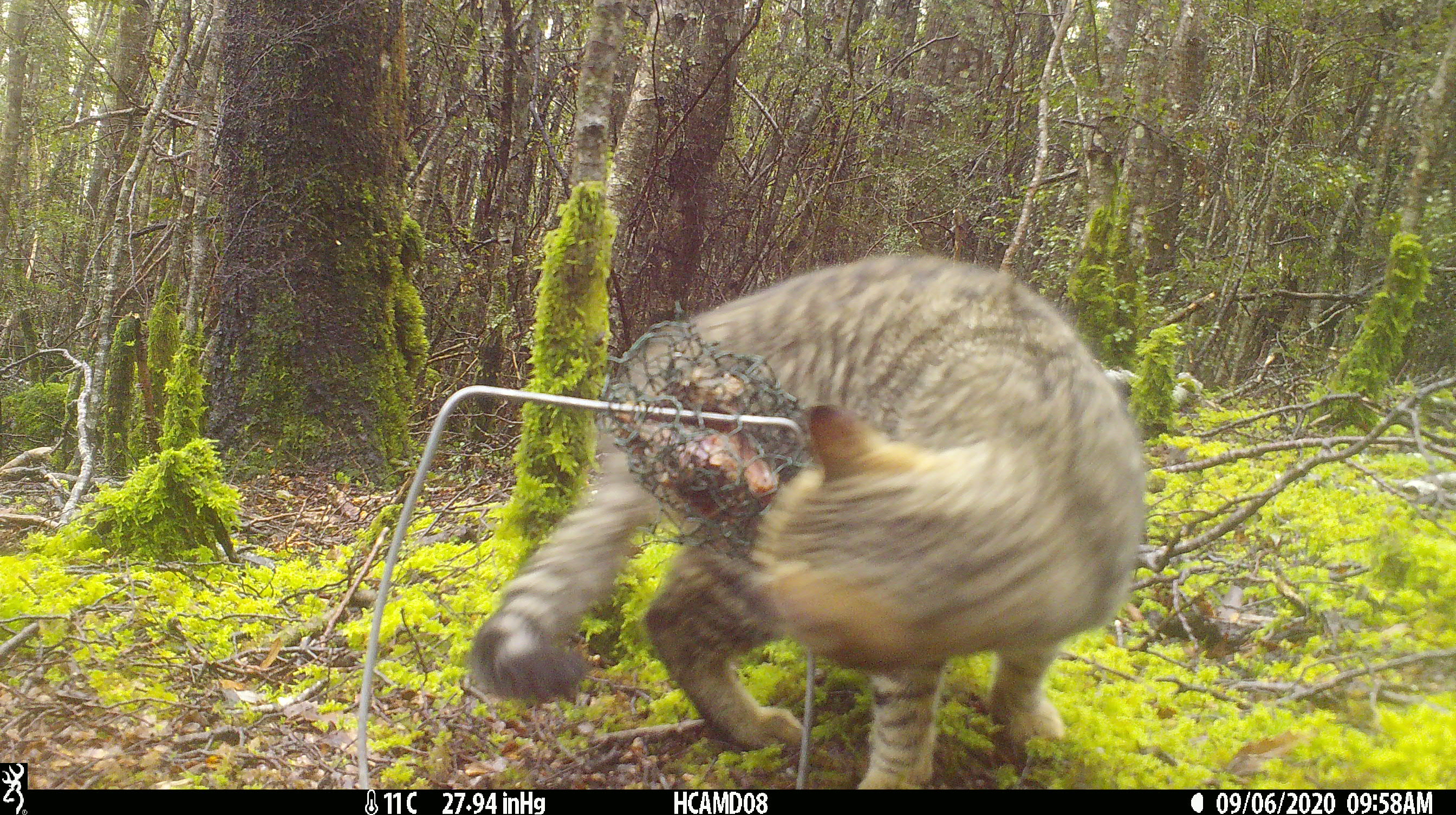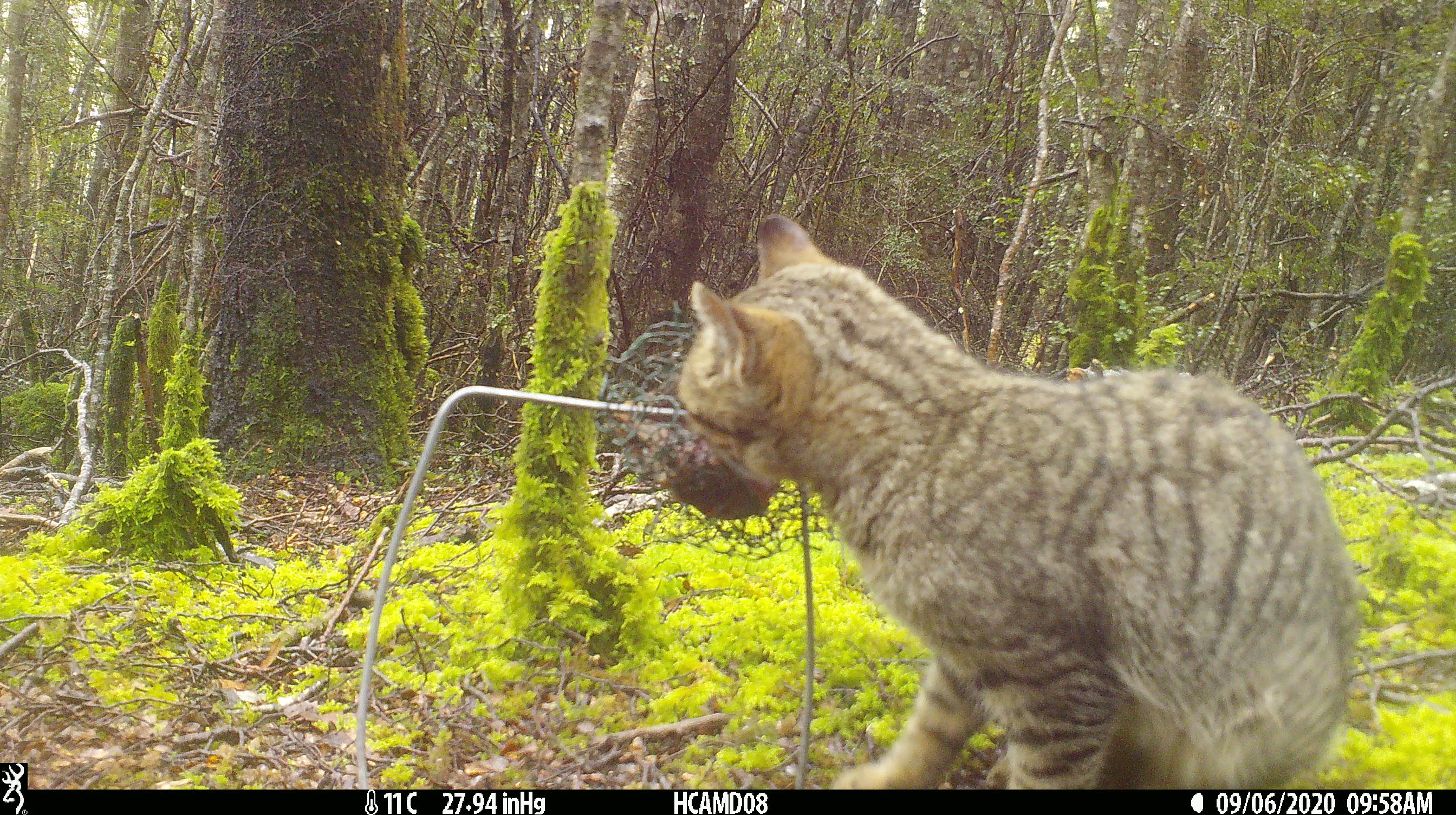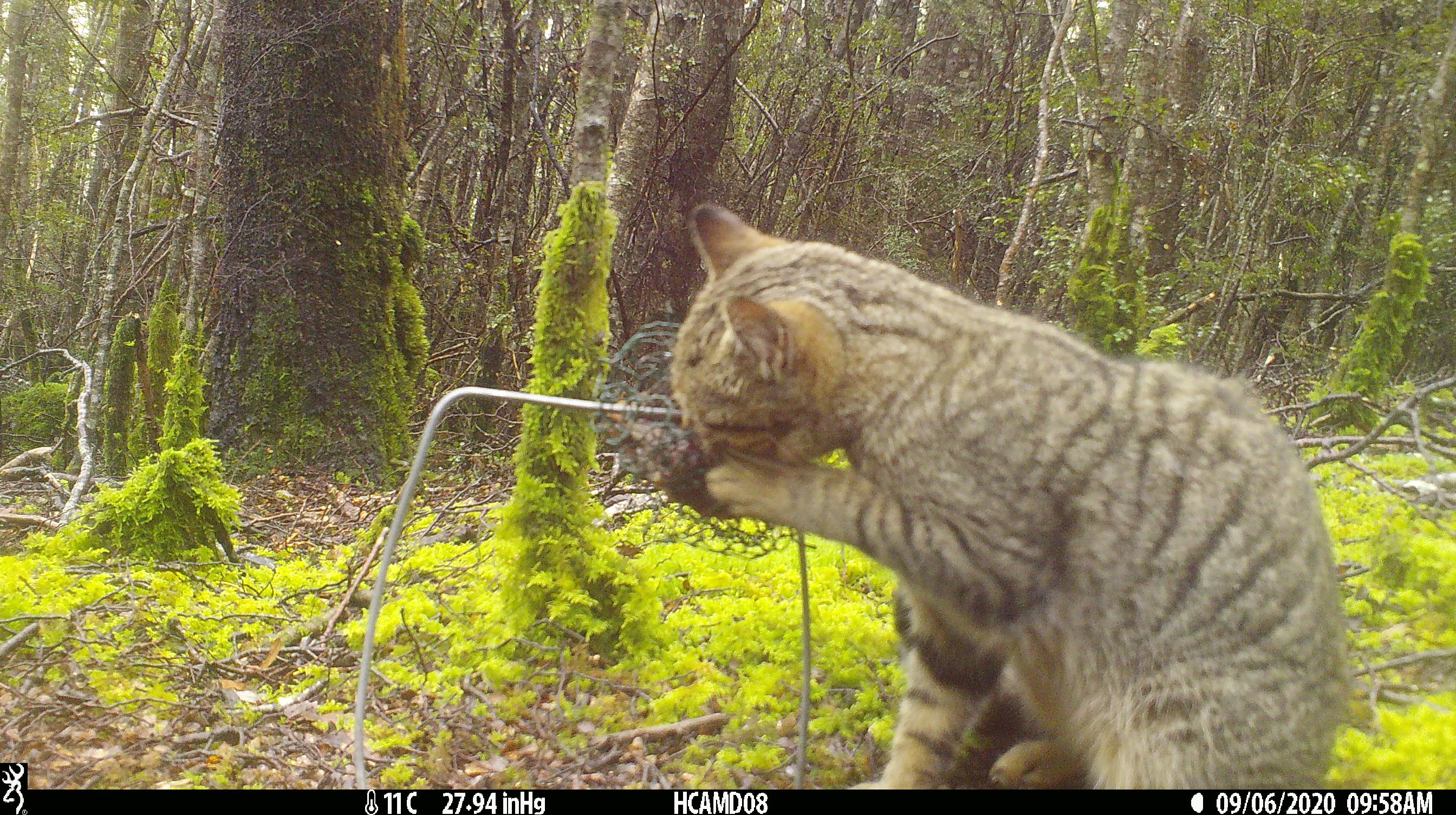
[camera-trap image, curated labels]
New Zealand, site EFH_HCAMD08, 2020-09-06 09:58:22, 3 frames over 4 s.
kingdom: Animalia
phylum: Chordata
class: Mammalia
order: Carnivora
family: Felidae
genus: Felis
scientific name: Felis catus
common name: domestic cat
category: cat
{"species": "cat (domestic cat) (Felis catus)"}